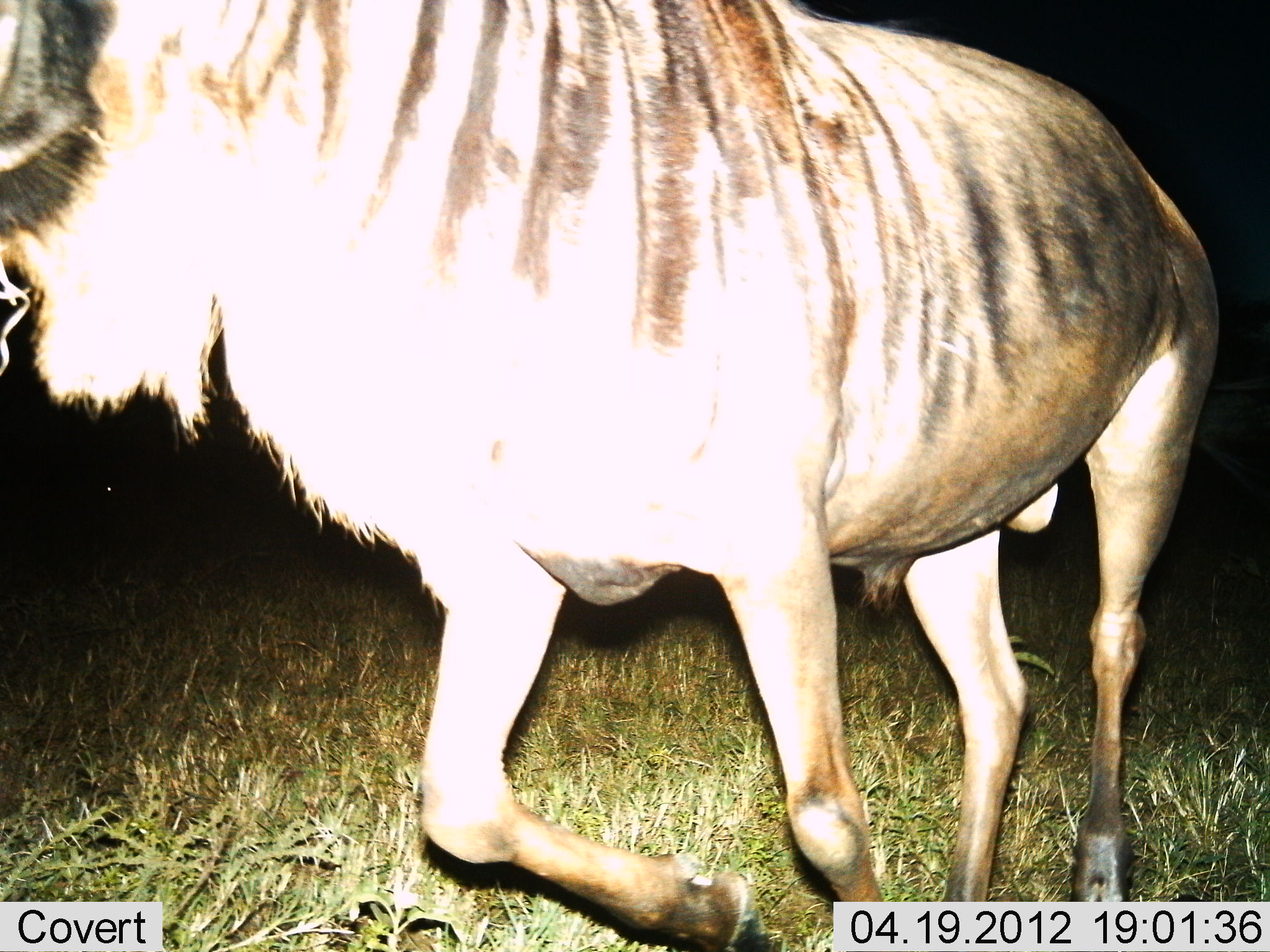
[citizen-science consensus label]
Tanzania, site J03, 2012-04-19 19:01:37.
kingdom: Animalia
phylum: Chordata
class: Mammalia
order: Artiodactyla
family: Bovidae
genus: Connochaetes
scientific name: Connochaetes taurinus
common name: blue wildebeest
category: wildebeest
Wildebeest (blue wildebeest) (Connochaetes taurinus), count 1. Behavior (volunteer vote fractions): standing 35%, resting 0%, moving 65%, interacting 0%. Young present (vote fraction): 0%. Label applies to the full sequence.